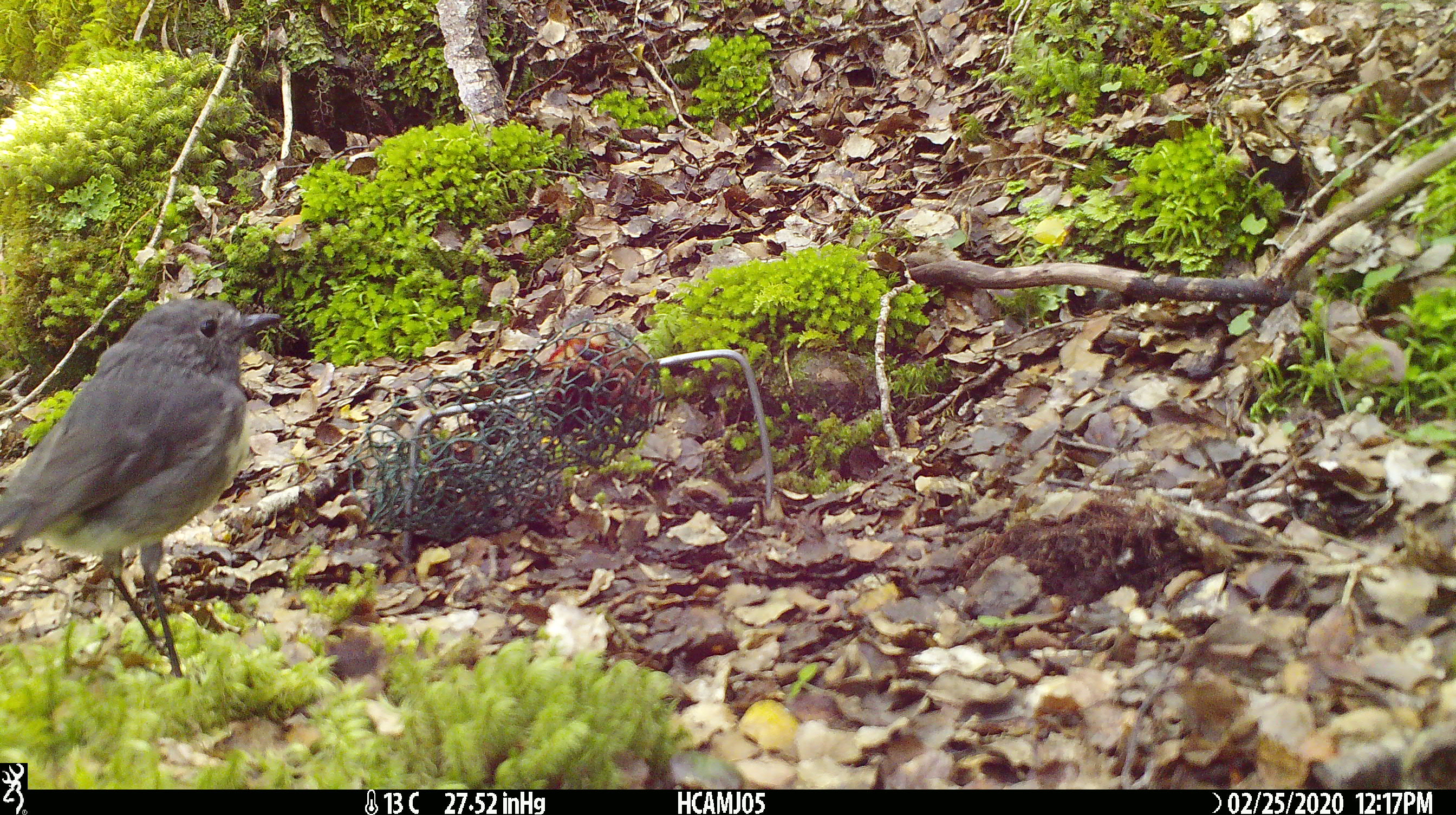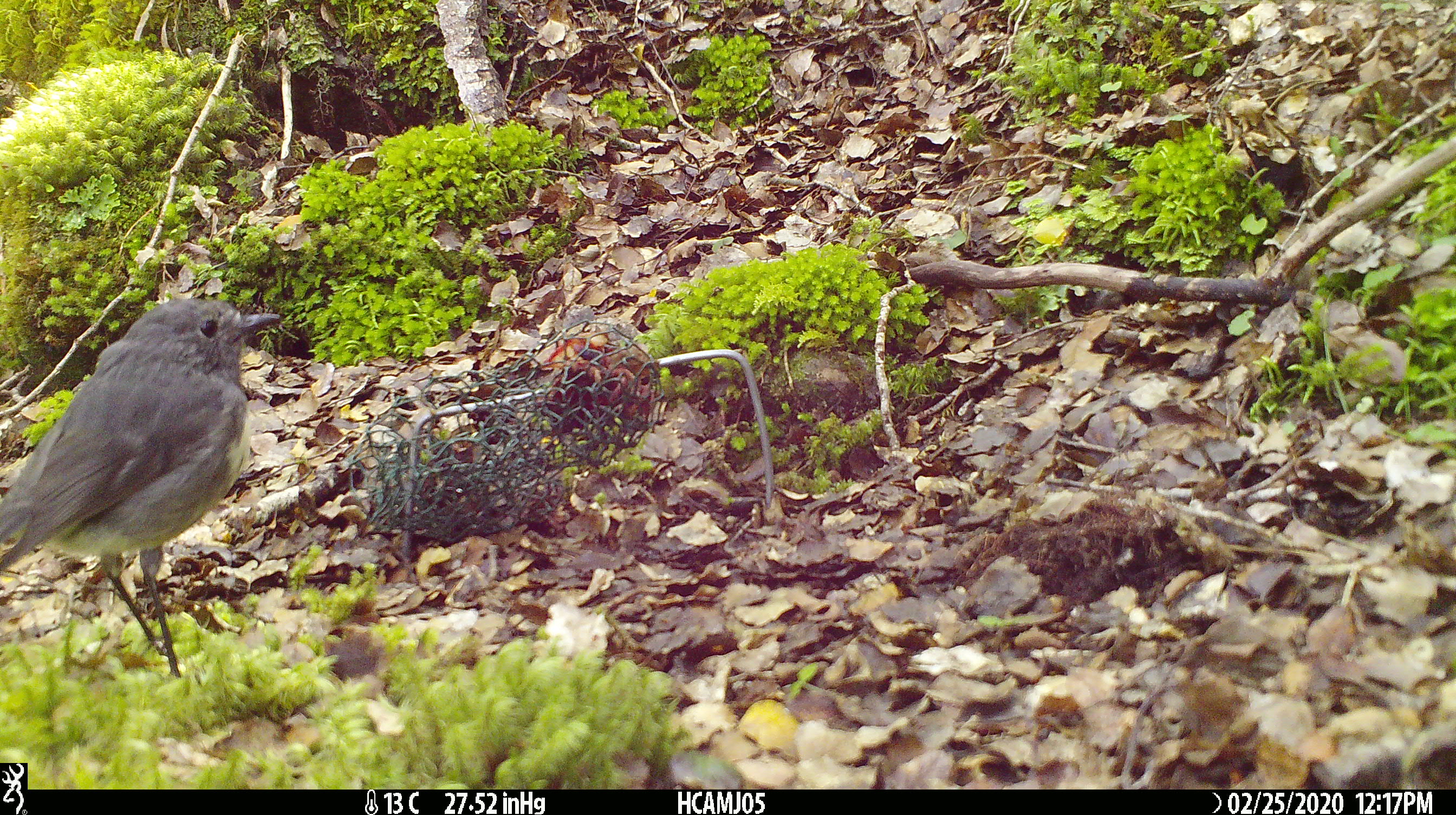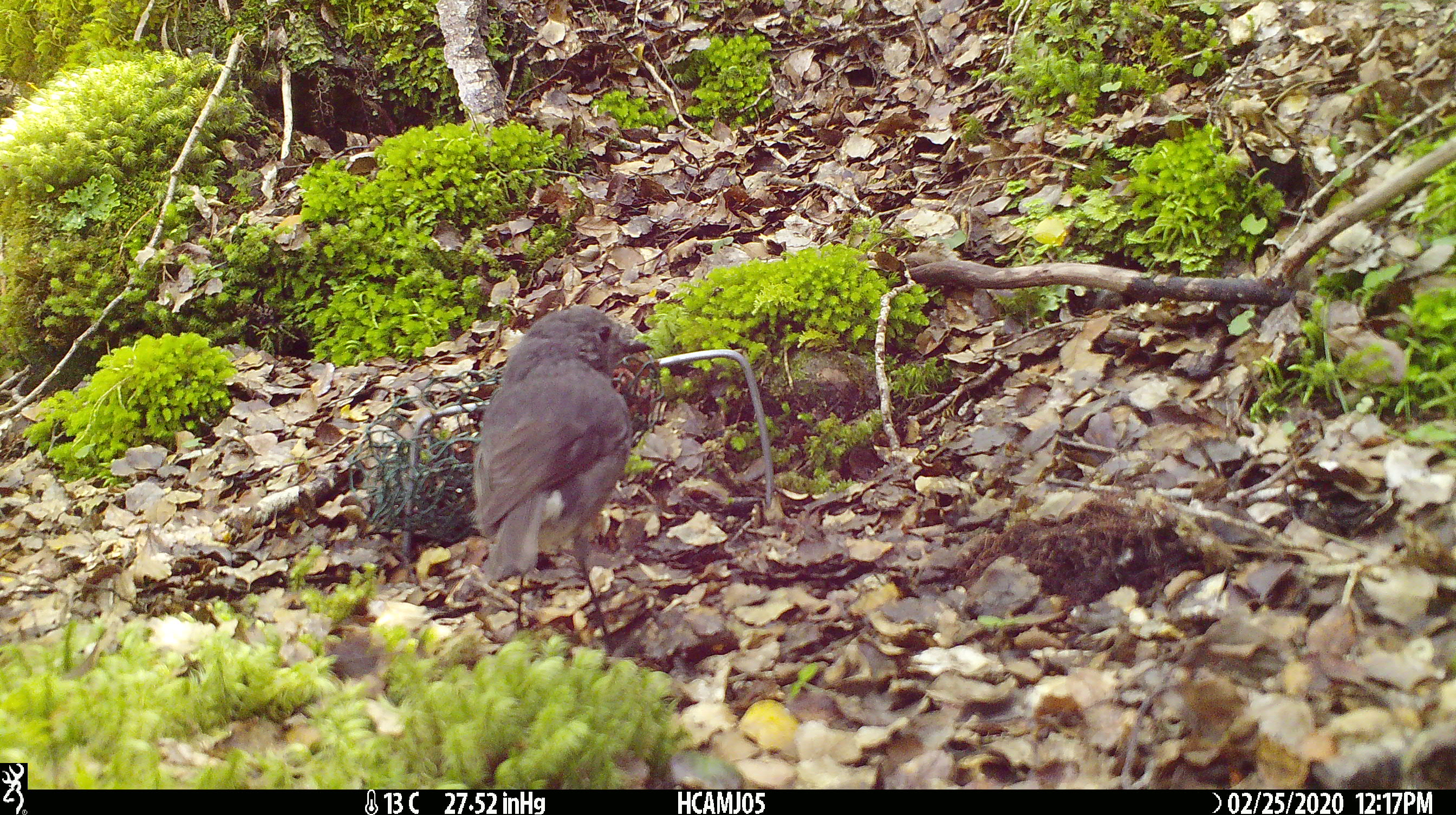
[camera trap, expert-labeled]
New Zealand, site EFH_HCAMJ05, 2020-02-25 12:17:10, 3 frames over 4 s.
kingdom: Animalia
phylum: Chordata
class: Aves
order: Passeriformes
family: Petroicidae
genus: Petroica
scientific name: Petroica australis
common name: new zealand robin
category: robin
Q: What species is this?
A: Robin (new zealand robin) (Petroica australis).